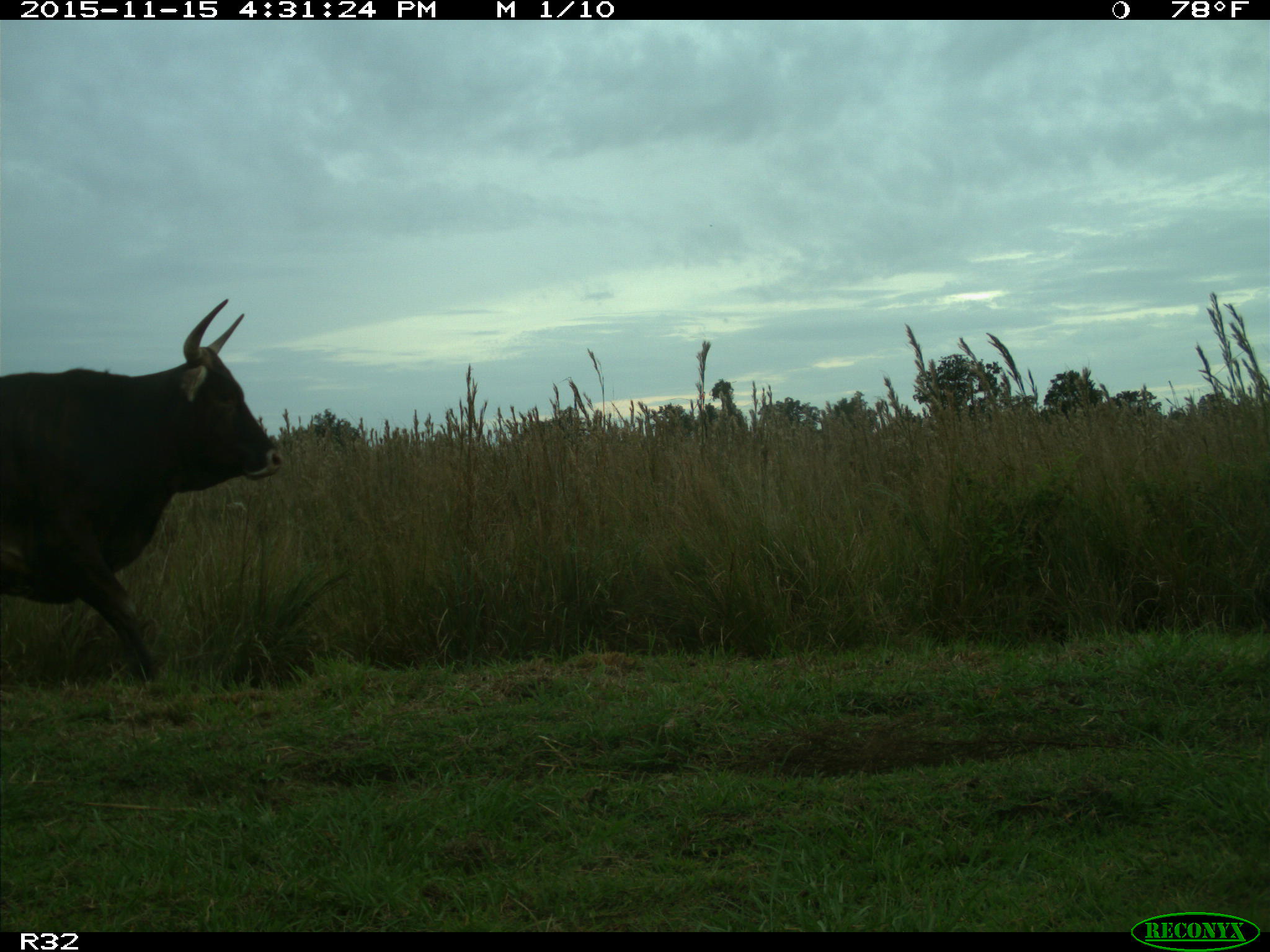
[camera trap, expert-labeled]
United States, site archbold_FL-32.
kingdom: Animalia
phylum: Chordata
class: Mammalia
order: Artiodactyla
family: Bovidae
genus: Bos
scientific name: Bos taurus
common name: domestic cow